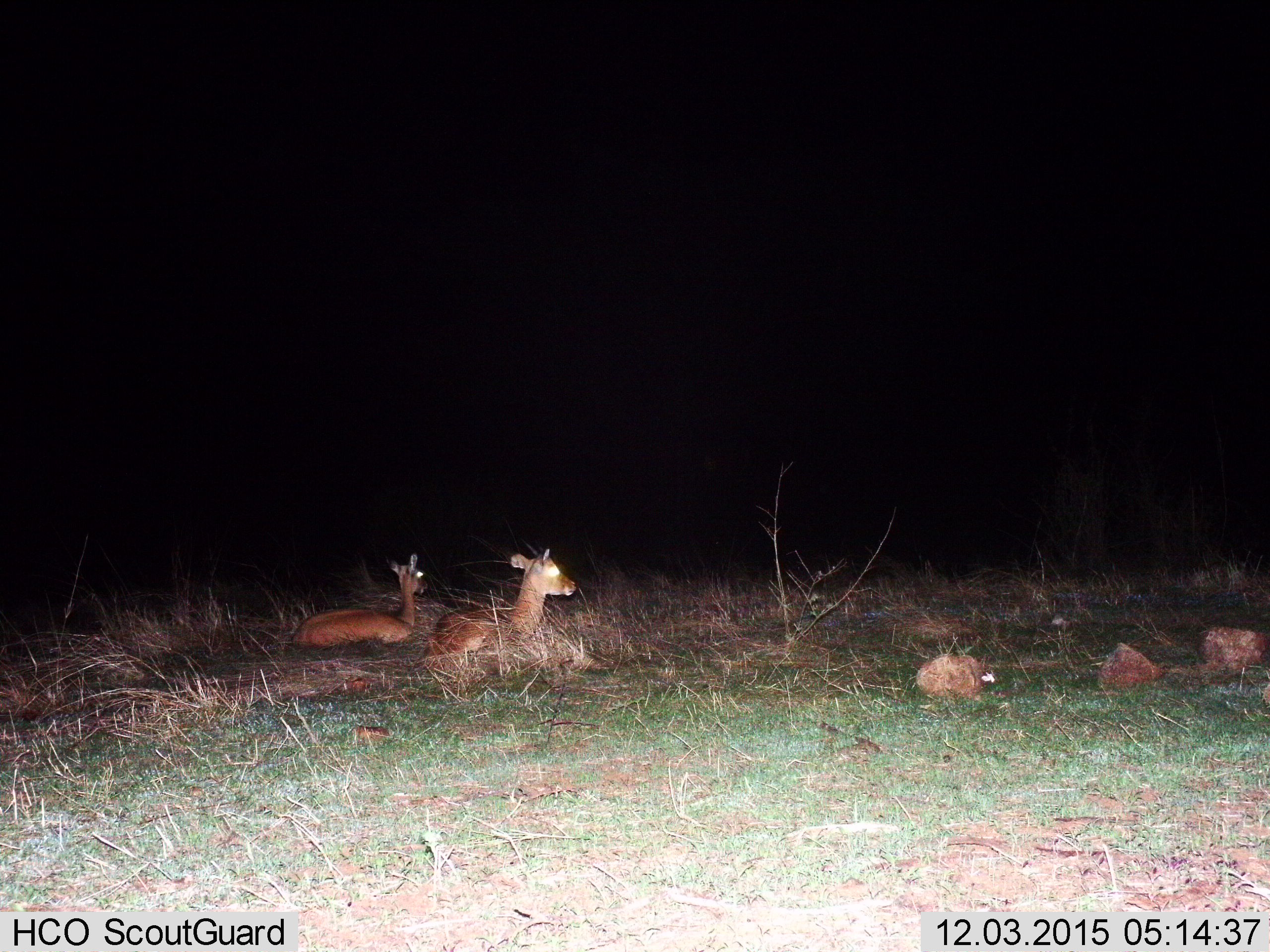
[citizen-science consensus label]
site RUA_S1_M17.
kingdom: Animalia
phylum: Chordata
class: Mammalia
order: Artiodactyla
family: Bovidae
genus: Aepyceros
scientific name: Aepyceros melampus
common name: impala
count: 2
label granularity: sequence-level